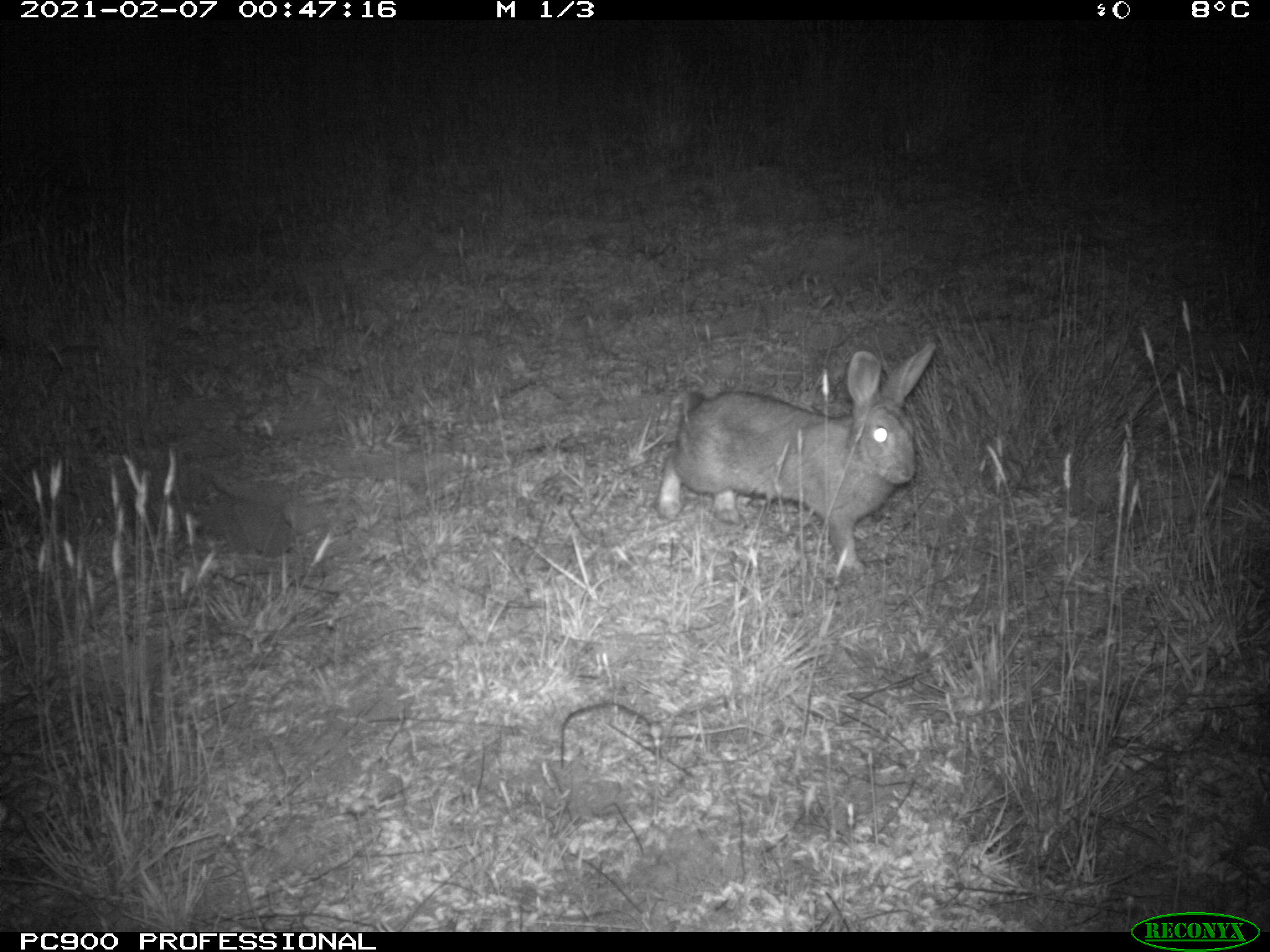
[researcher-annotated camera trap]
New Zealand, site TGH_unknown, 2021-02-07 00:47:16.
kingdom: Animalia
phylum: Chordata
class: Mammalia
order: Lagomorpha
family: Leporidae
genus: Oryctolagus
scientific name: Oryctolagus cuniculus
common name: european rabbit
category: rabbit